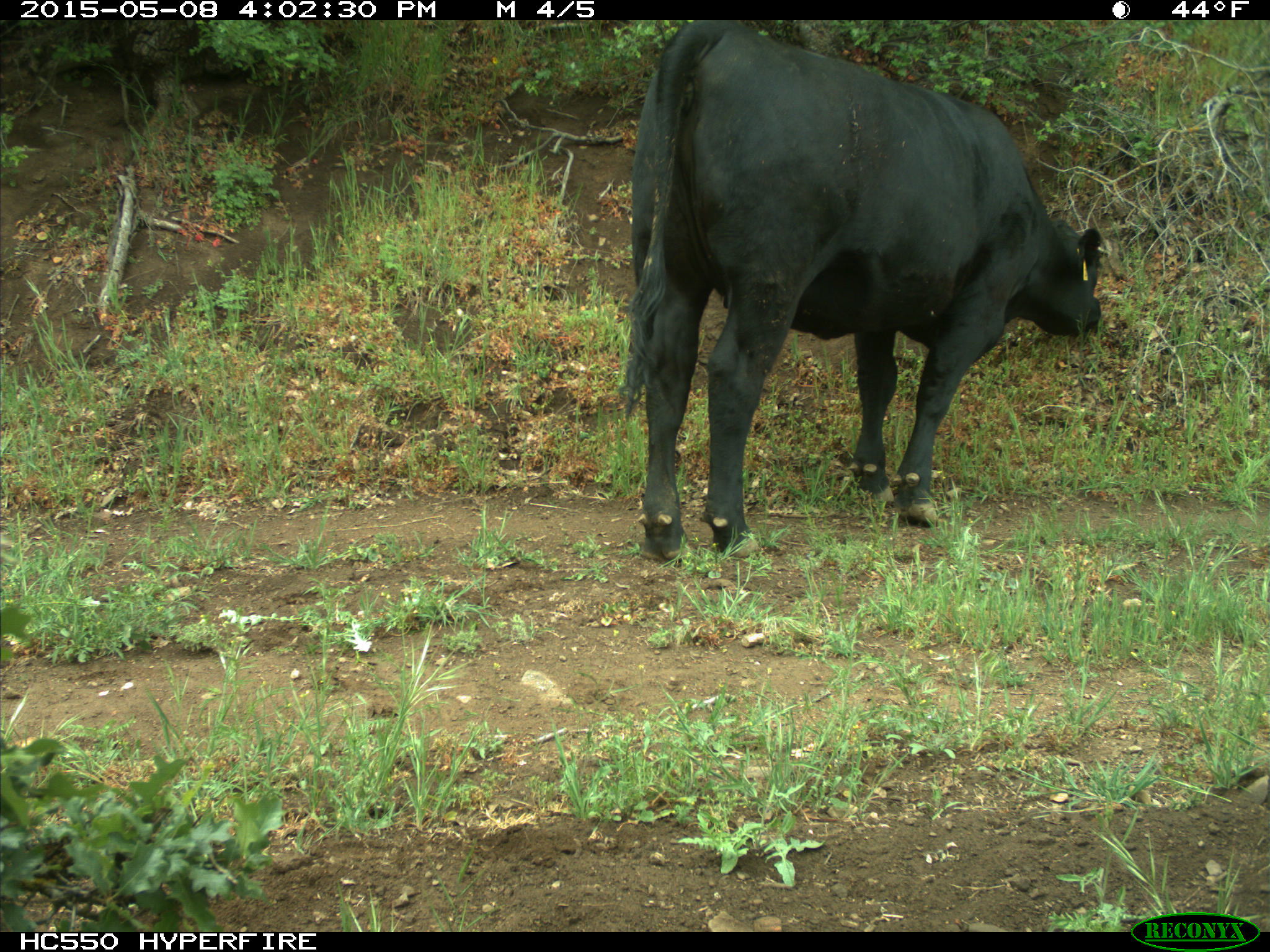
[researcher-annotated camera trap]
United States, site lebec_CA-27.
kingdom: Animalia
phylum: Chordata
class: Mammalia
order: Artiodactyla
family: Bovidae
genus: Bos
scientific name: Bos taurus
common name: domestic cow